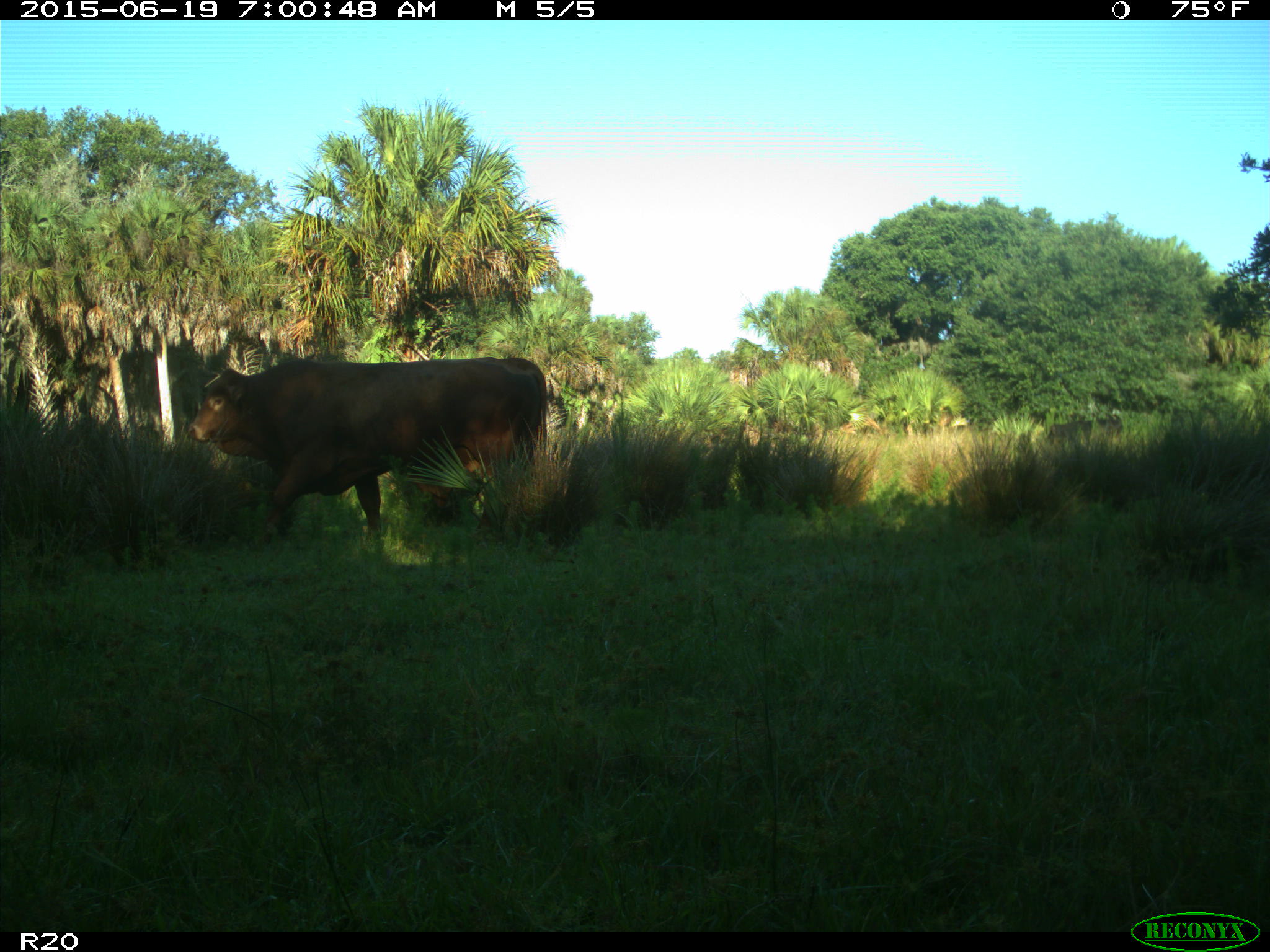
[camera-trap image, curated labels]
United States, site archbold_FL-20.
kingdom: Animalia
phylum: Chordata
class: Mammalia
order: Artiodactyla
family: Bovidae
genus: Bos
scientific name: Bos taurus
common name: domestic cow